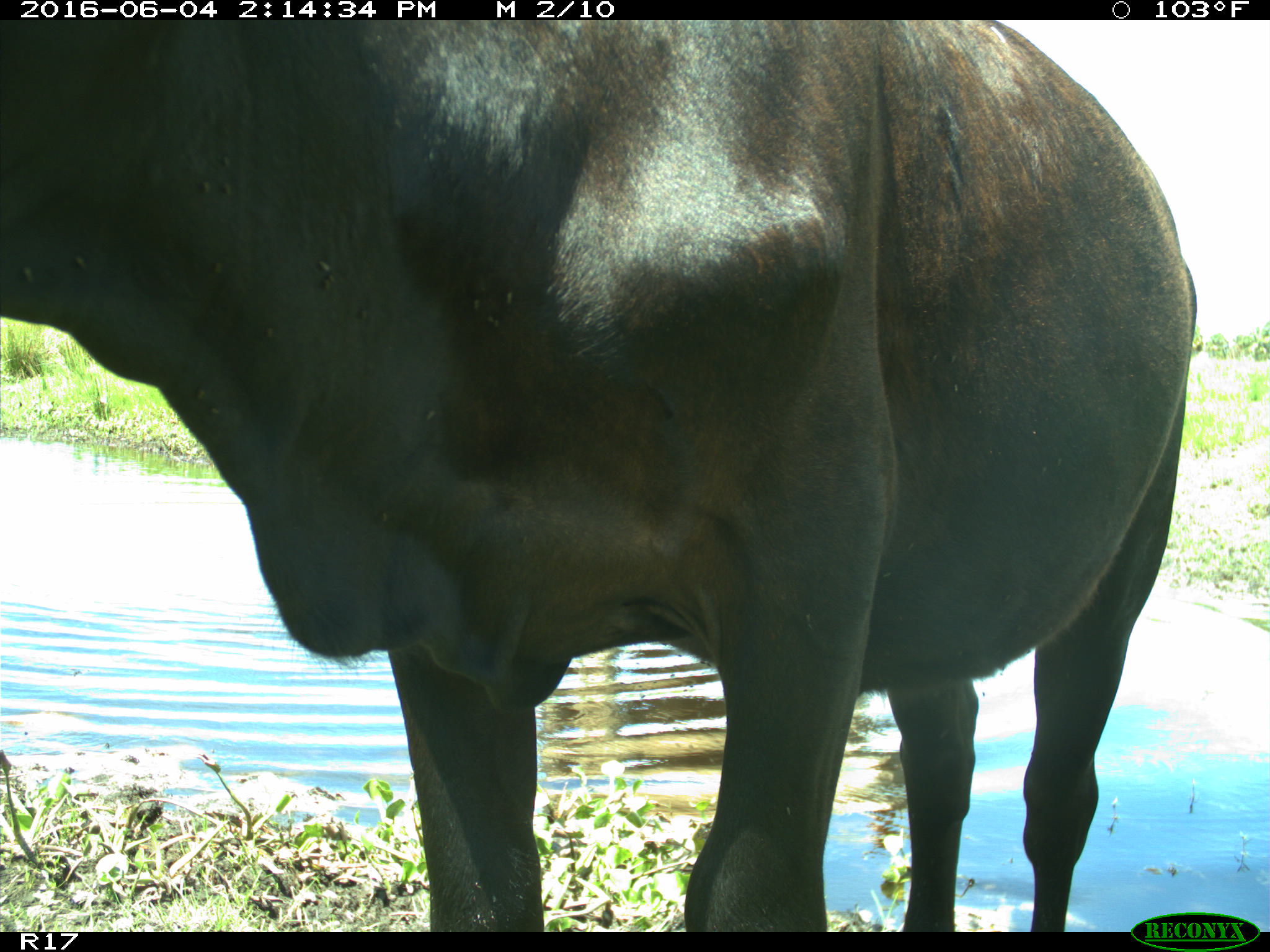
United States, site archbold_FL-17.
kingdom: Animalia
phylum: Chordata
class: Mammalia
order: Artiodactyla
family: Bovidae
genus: Bos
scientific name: Bos taurus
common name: domestic cow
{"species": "Bos taurus (domestic cow)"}